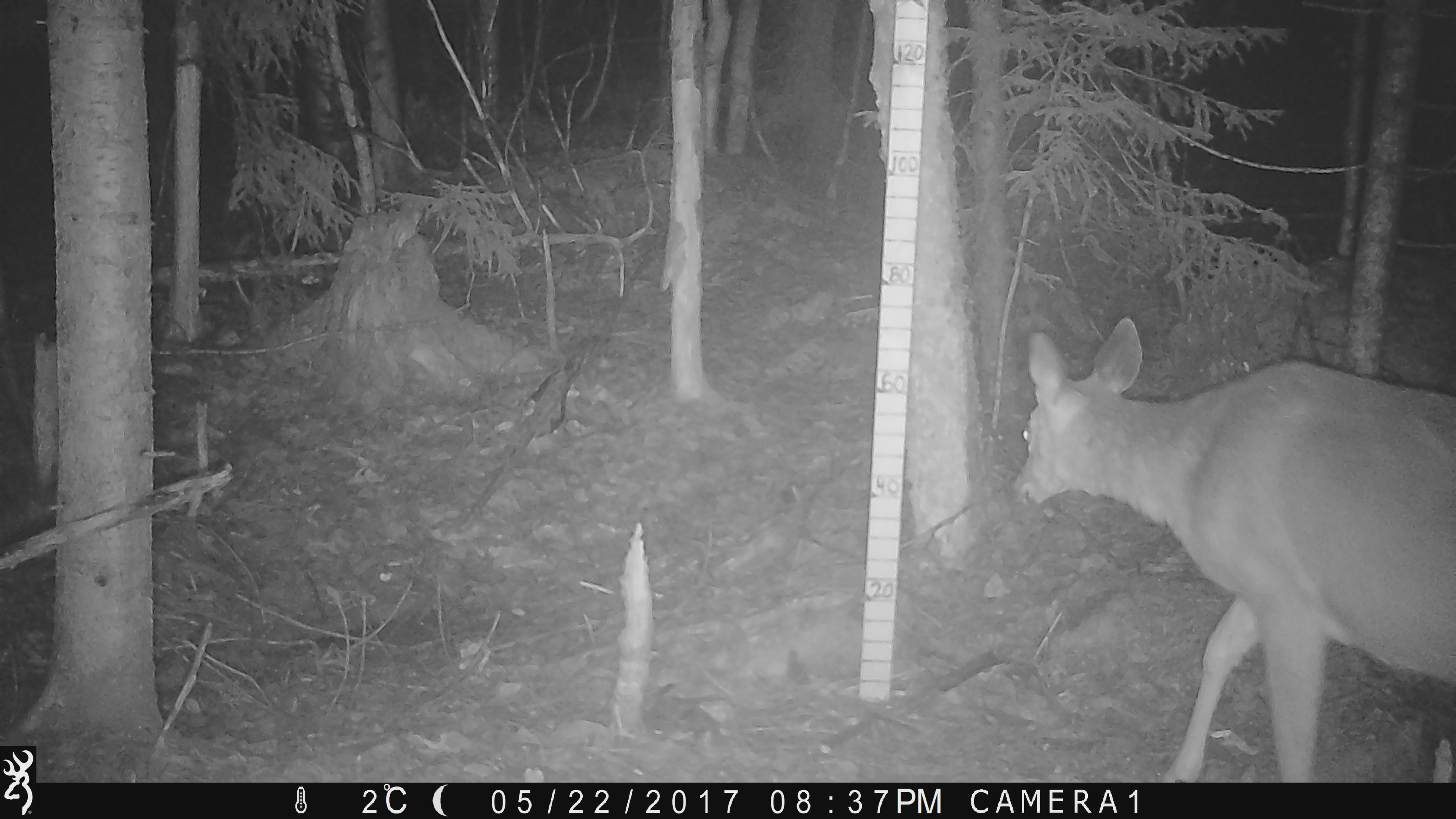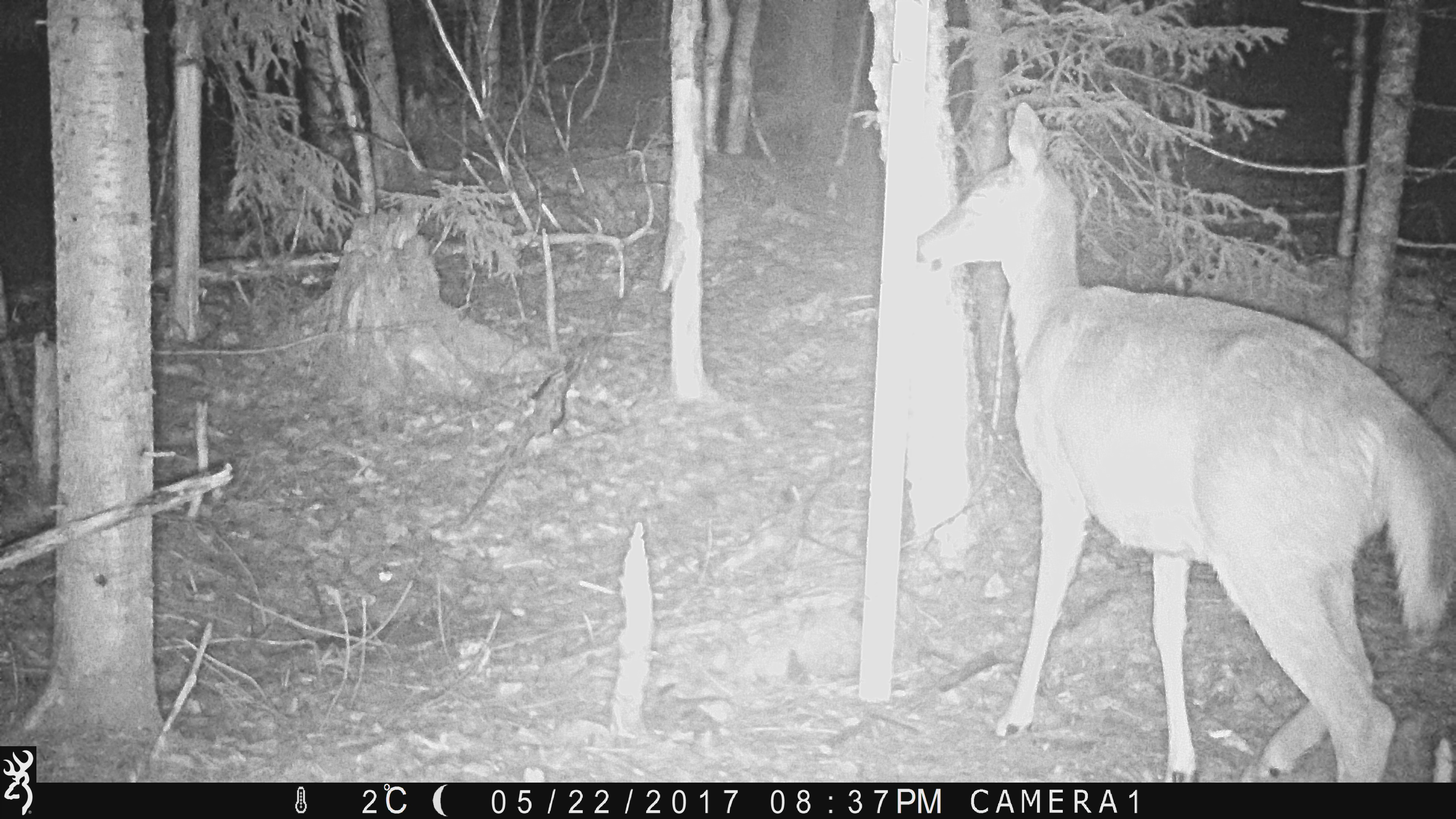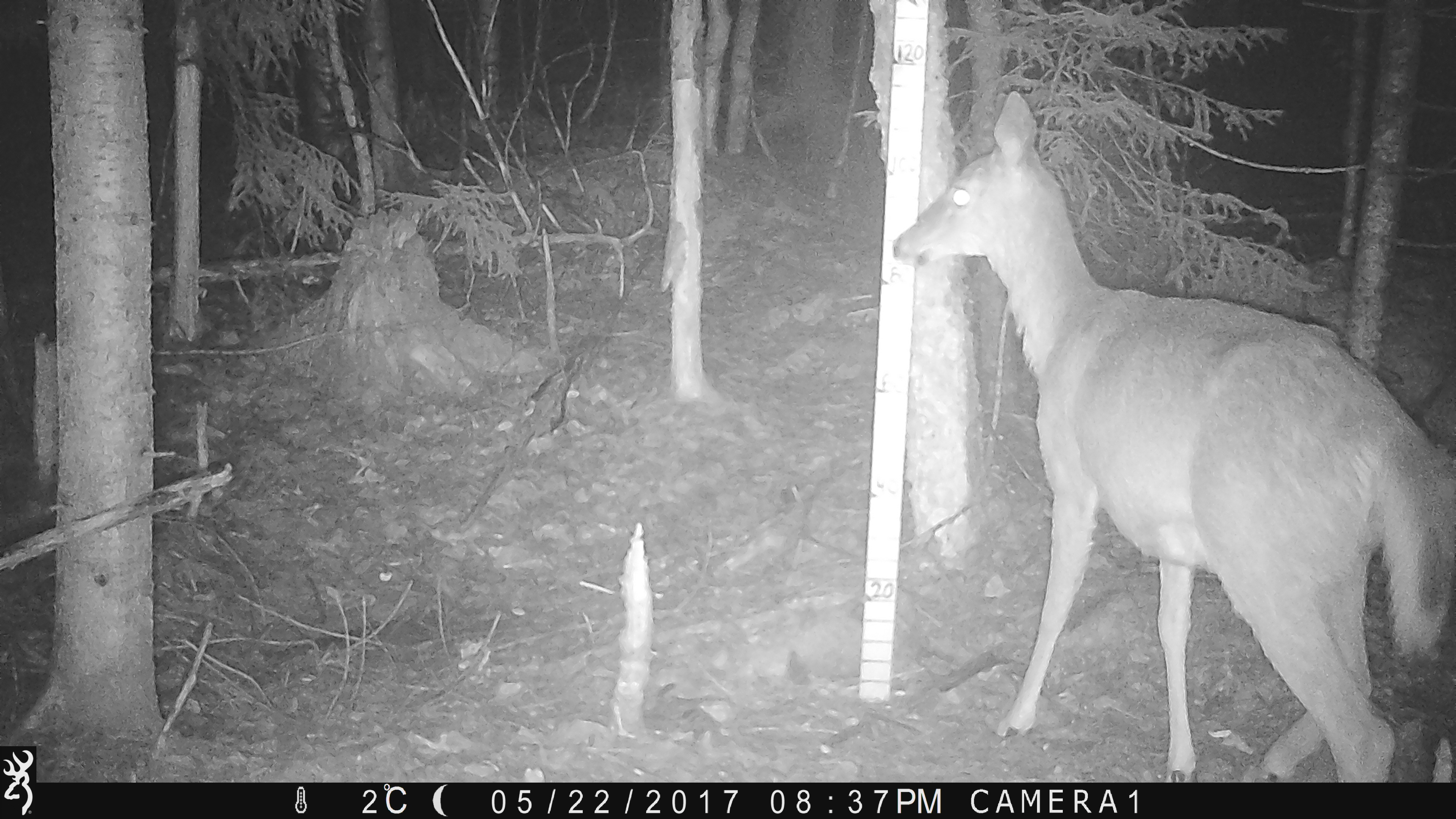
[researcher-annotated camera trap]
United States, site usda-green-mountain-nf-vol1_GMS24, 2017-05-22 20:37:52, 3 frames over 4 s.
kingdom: Animalia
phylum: Chordata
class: Mammalia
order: Artiodactyla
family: Cervidae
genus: Odocoileus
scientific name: Odocoileus virginianus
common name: white-tailed deer